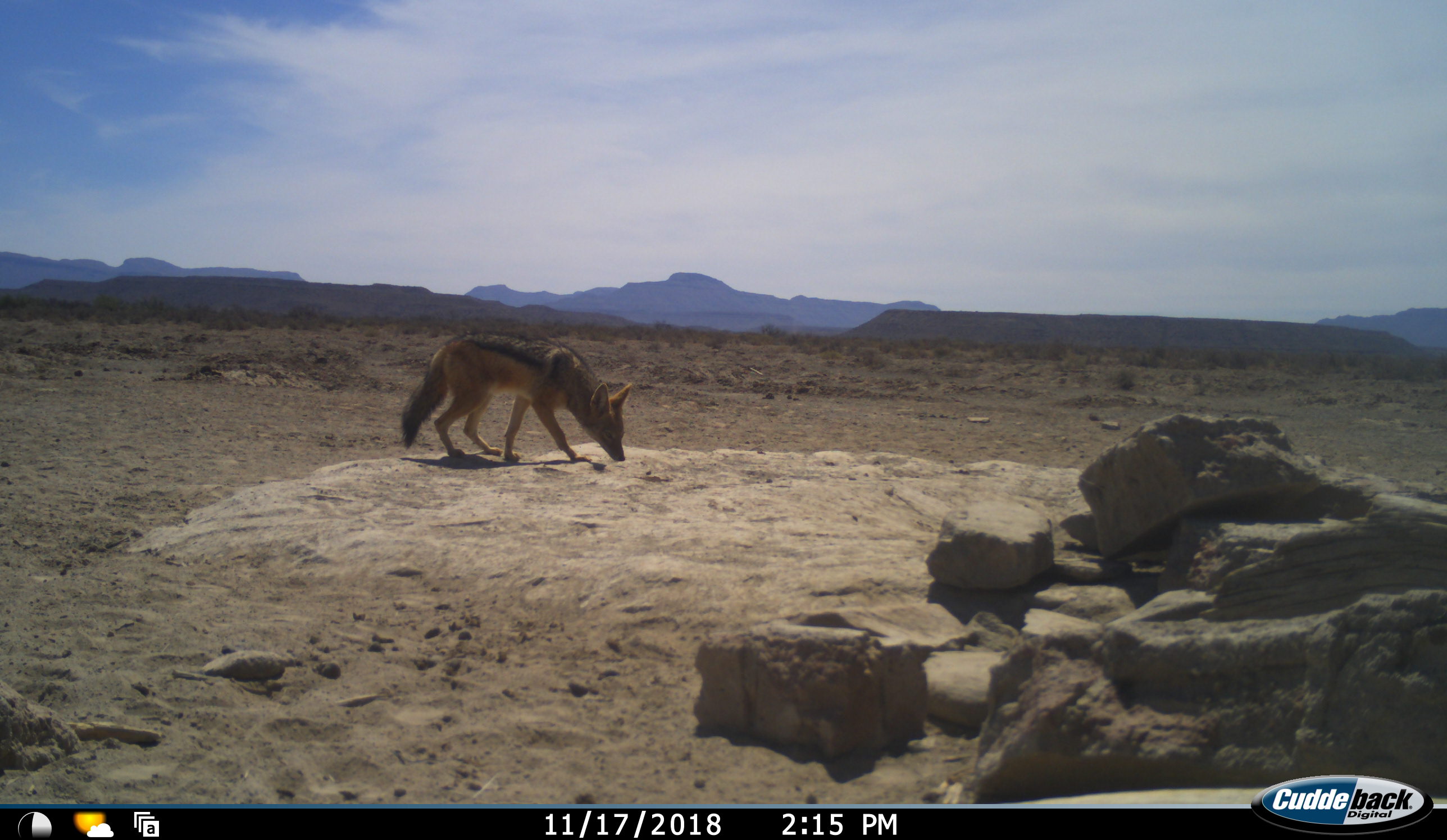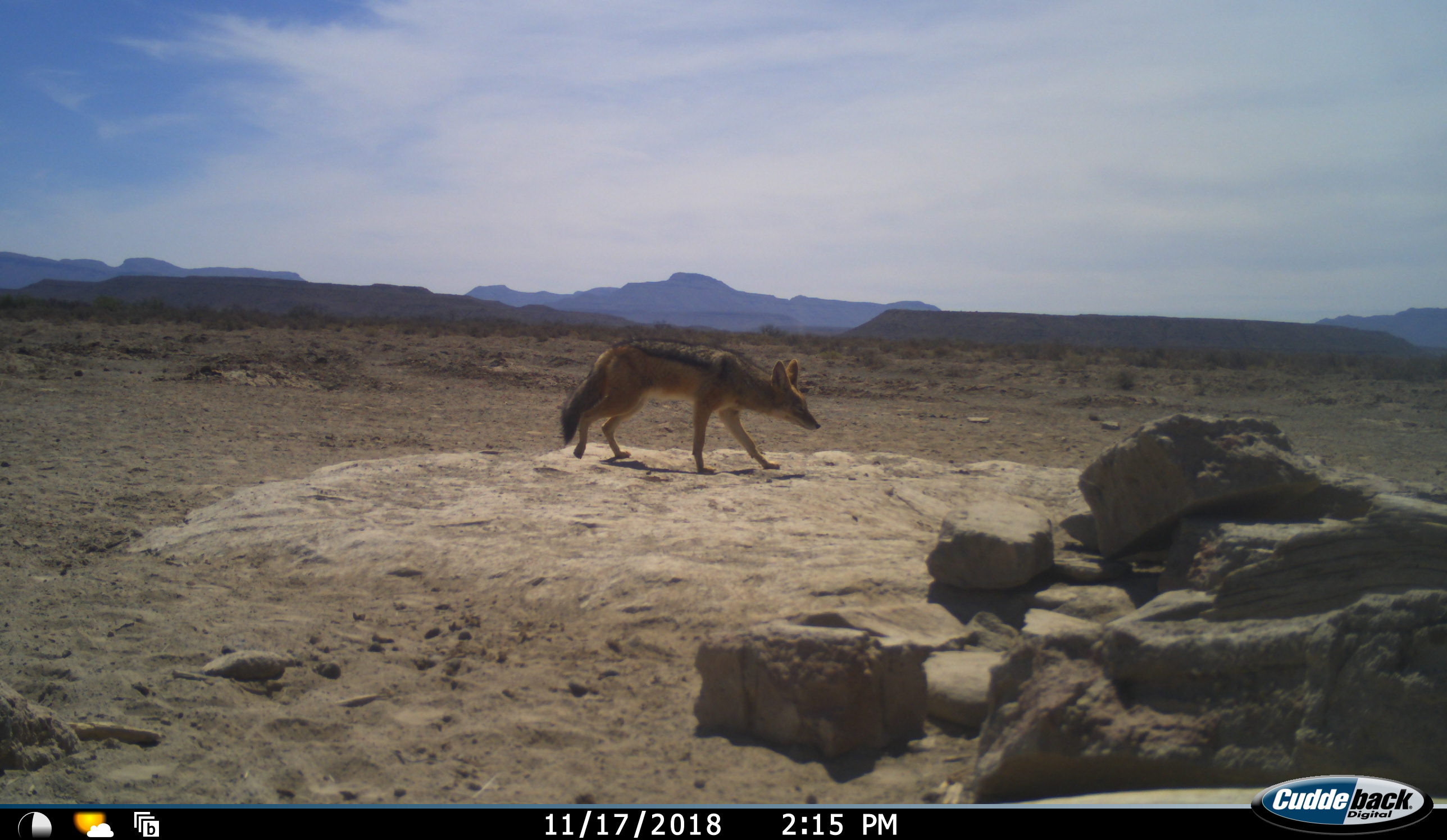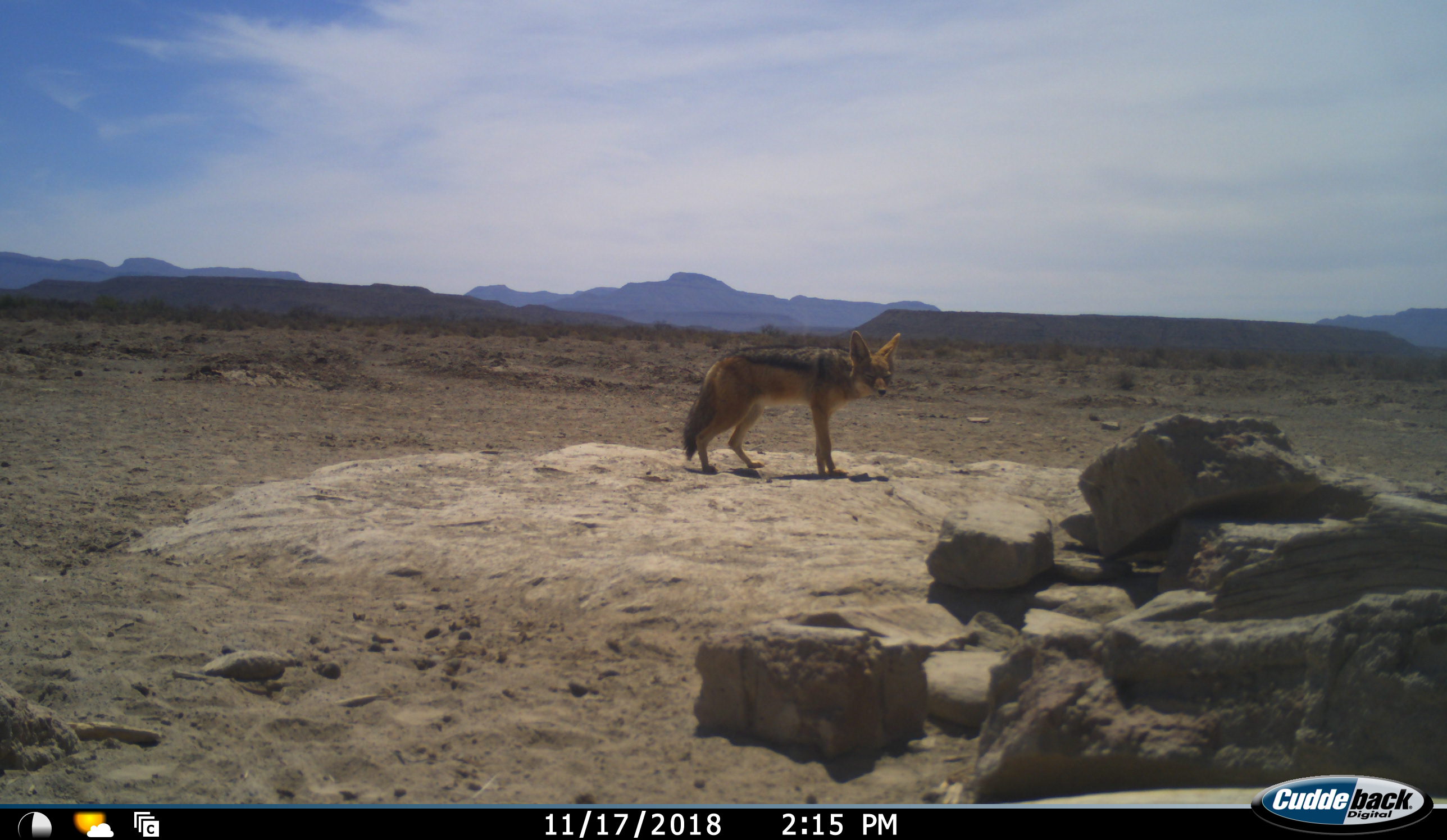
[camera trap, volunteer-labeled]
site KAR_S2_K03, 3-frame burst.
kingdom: Animalia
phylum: Chordata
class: Mammalia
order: Carnivora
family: Canidae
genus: Lupulella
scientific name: Lupulella mesomelas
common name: black-backed jackal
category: jackalblackbacked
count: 1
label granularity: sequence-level